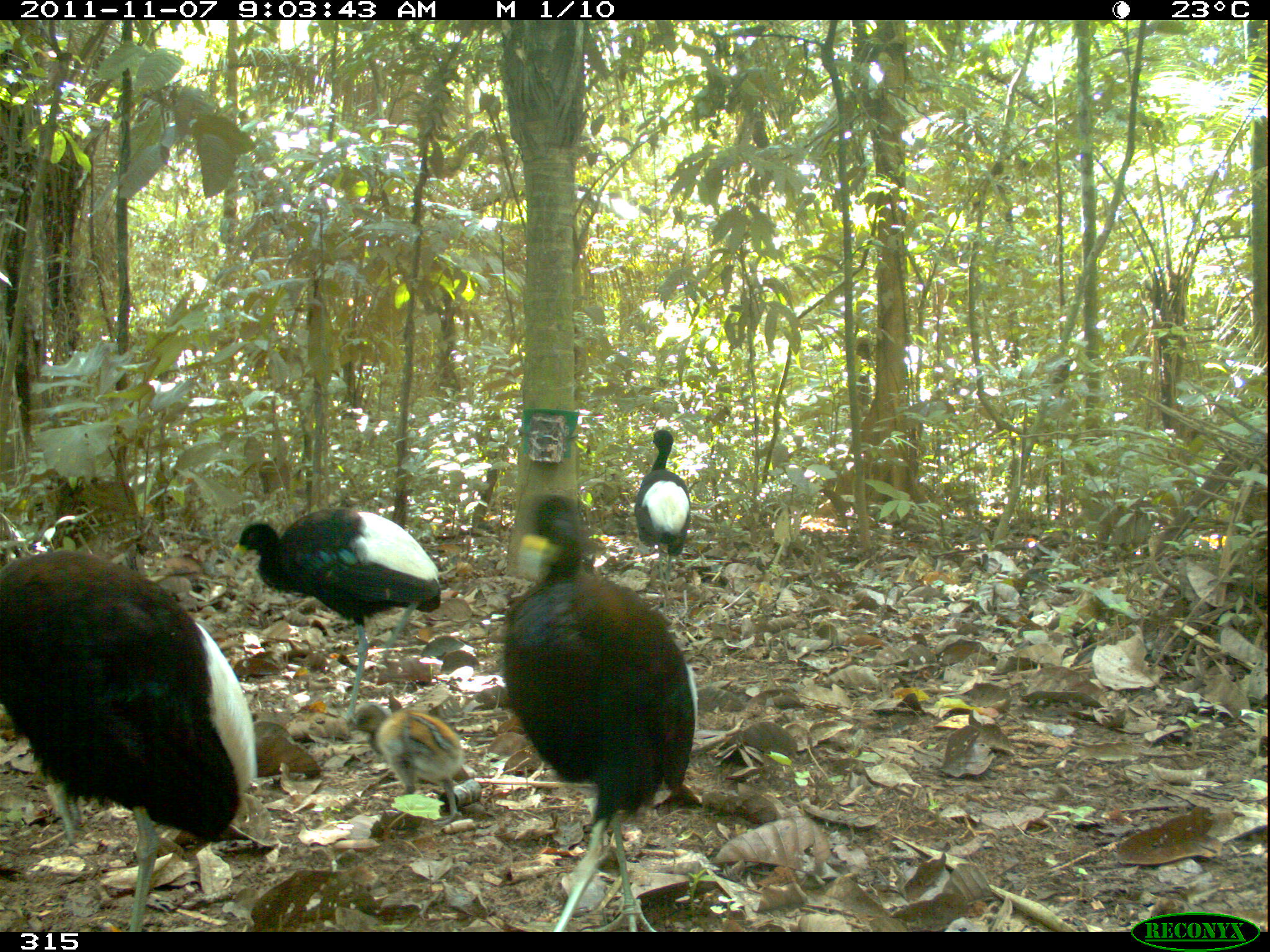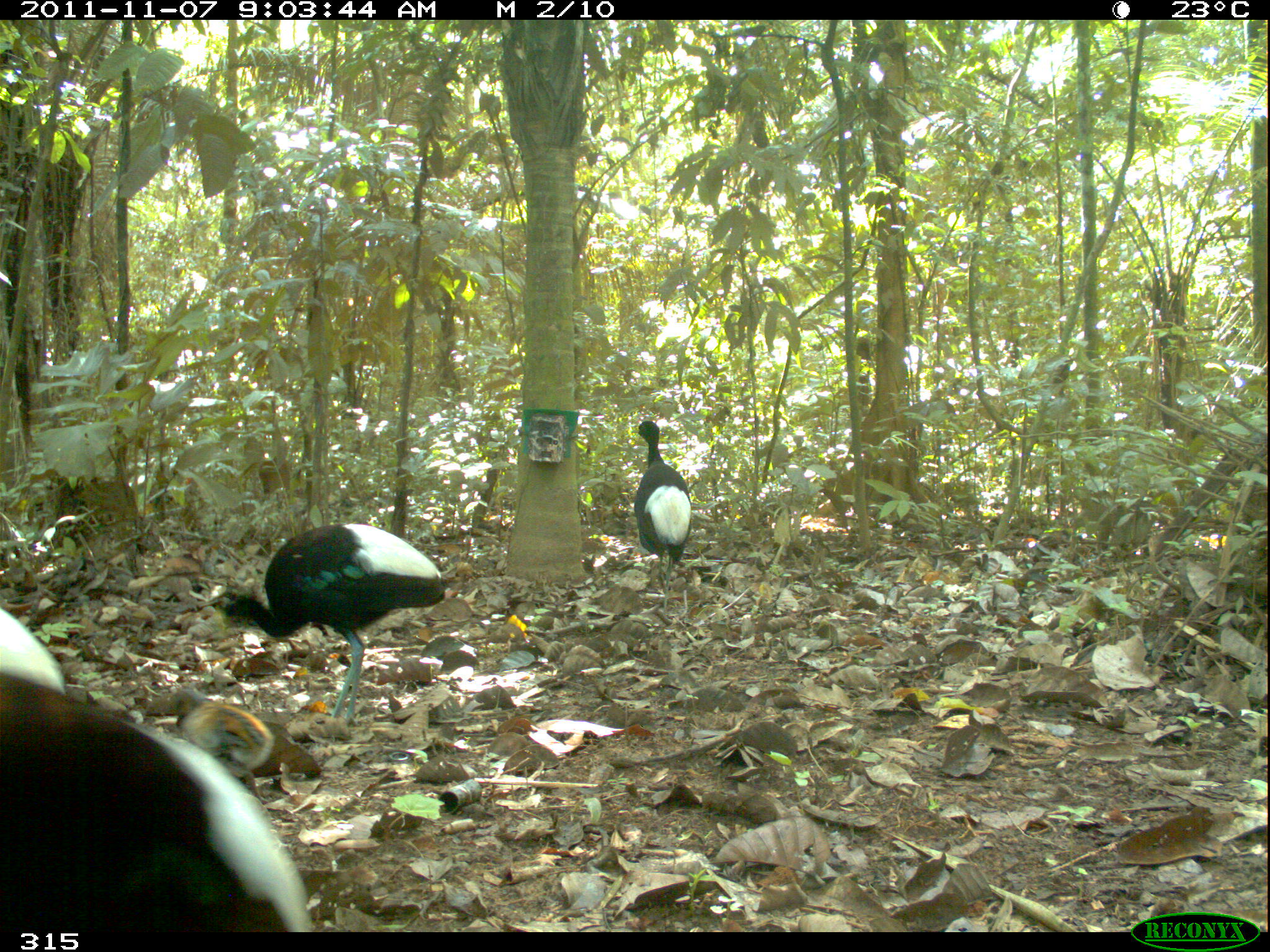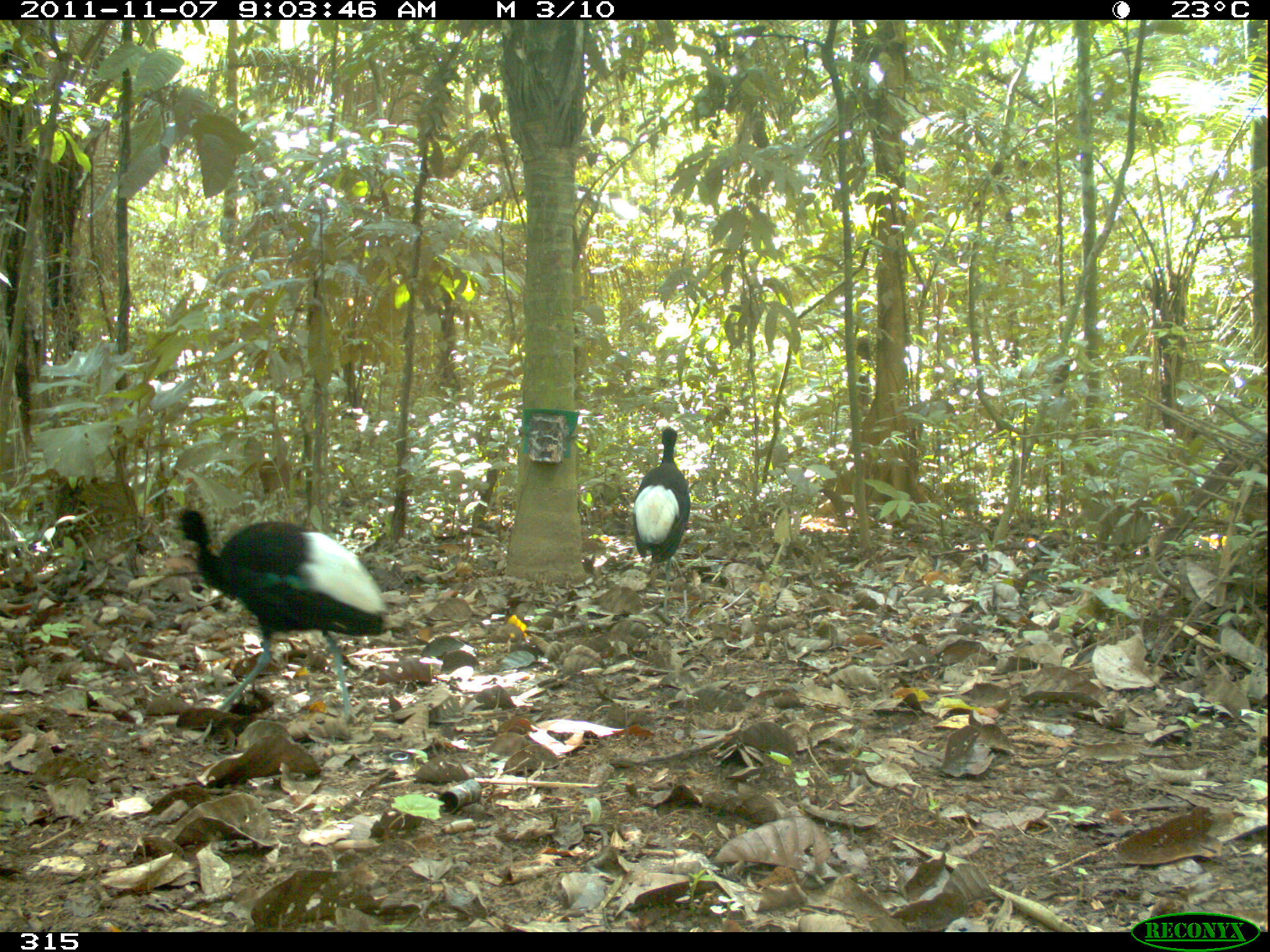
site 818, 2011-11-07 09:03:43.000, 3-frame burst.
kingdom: Animalia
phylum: Chordata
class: Aves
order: Gruiformes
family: Psophiidae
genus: Psophia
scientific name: Psophia leucoptera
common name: pale-winged trumpeter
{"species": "Psophia leucoptera (pale-winged trumpeter)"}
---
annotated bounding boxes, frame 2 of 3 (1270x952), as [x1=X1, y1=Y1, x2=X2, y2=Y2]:
psophia leucoptera: [x1=0, y1=603, x2=311, y2=923]; [x1=212, y1=523, x2=444, y2=727]; [x1=176, y1=687, x2=322, y2=796]; [x1=632, y1=418, x2=692, y2=622]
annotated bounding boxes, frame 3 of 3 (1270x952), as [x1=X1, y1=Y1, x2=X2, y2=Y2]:
psophia leucoptera: [x1=159, y1=501, x2=385, y2=724]; [x1=628, y1=425, x2=688, y2=617]